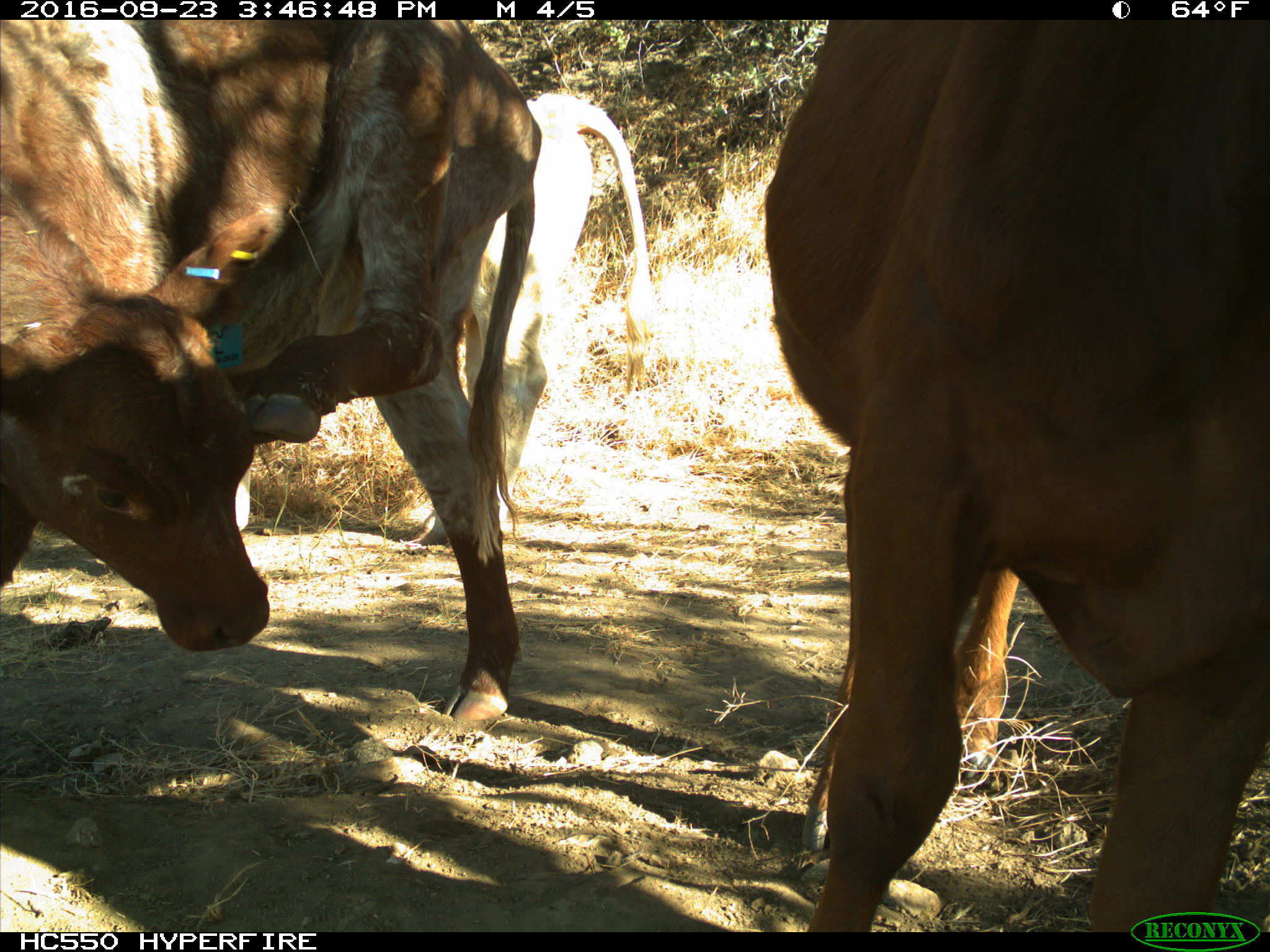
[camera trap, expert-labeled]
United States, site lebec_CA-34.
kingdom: Animalia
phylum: Chordata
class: Mammalia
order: Artiodactyla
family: Bovidae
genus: Bos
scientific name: Bos taurus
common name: domestic cow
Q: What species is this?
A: Bos taurus (domestic cow).